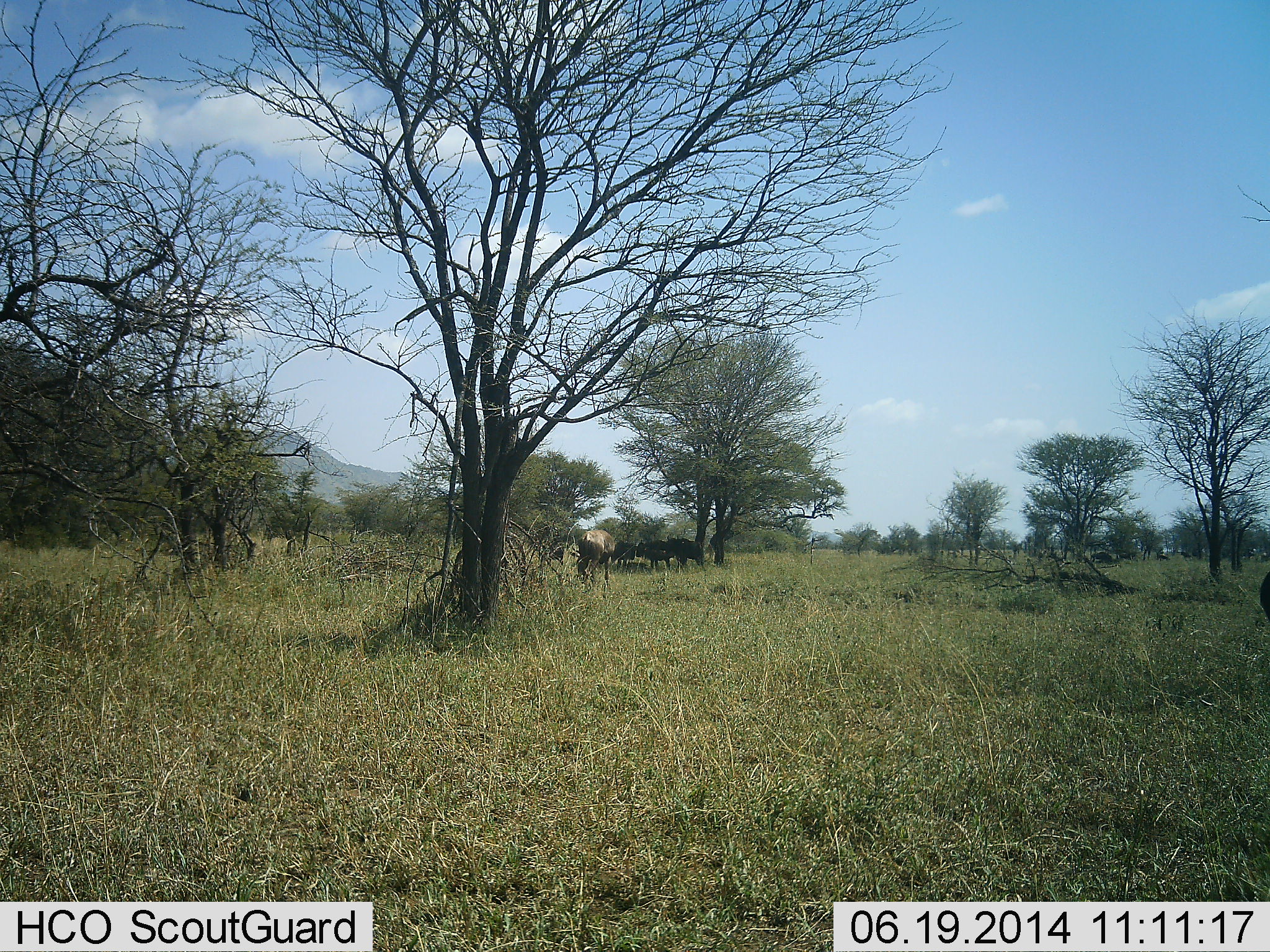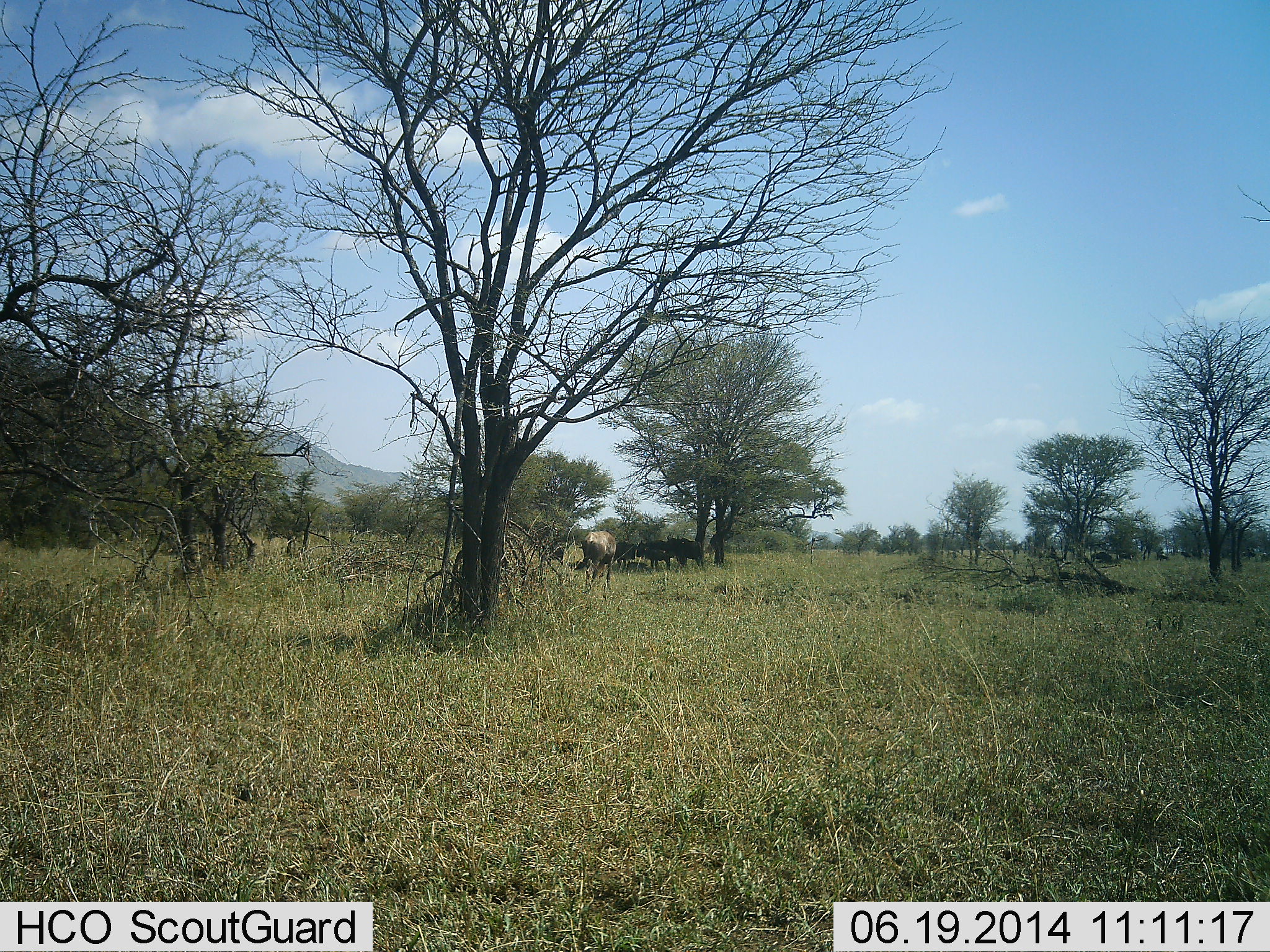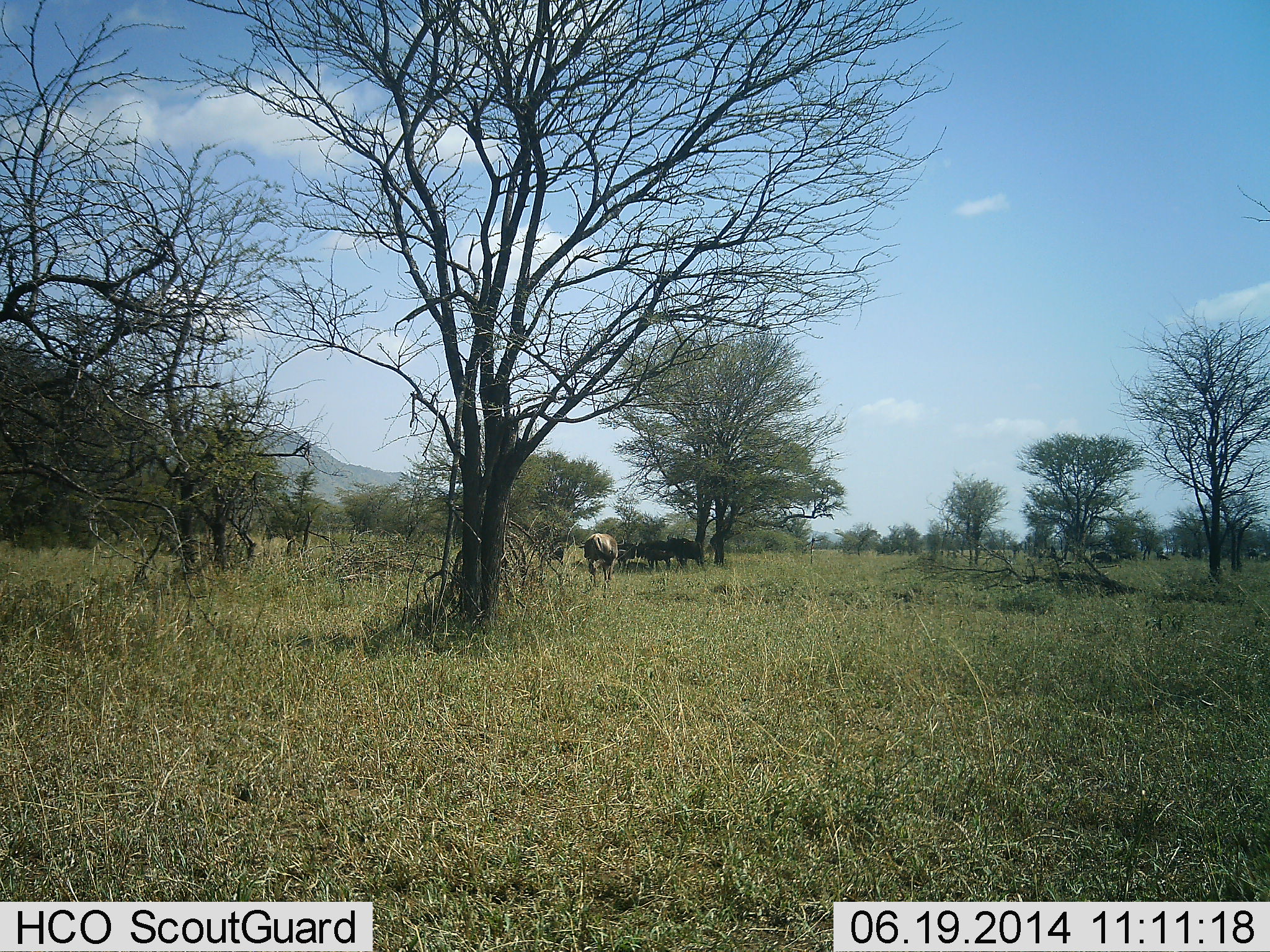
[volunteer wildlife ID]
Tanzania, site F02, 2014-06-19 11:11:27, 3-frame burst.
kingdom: Animalia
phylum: Chordata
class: Mammalia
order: Artiodactyla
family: Bovidae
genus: Connochaetes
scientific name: Connochaetes taurinus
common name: blue wildebeest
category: wildebeest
Wildebeest (blue wildebeest) (Connochaetes taurinus), count 4. Behavior (volunteer vote fractions): standing 73%, resting 9%, moving 45%, interacting 0%. Young present (vote fraction): 0%. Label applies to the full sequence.